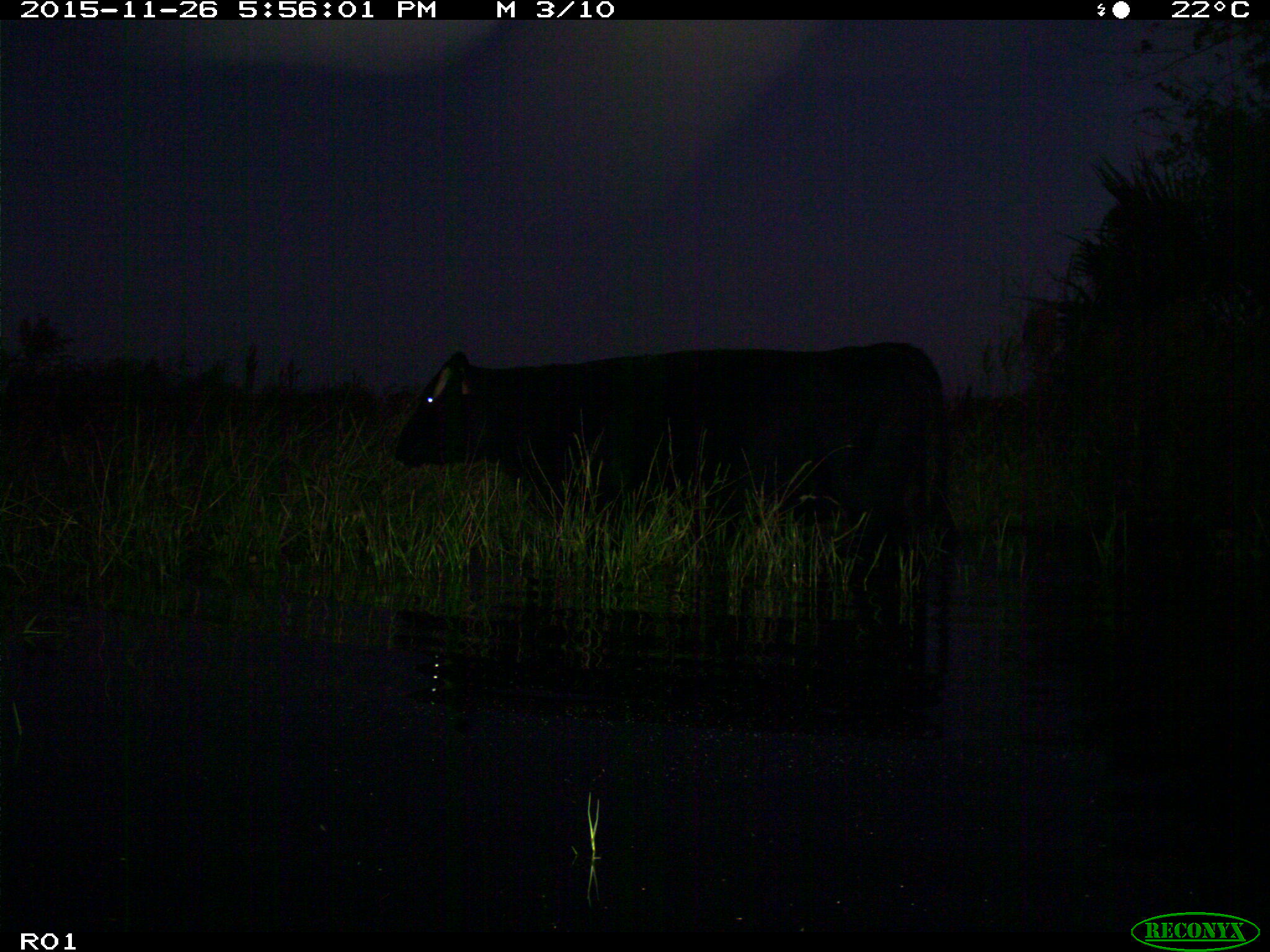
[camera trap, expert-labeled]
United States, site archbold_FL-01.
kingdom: Animalia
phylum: Chordata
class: Mammalia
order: Artiodactyla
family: Bovidae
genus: Bos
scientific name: Bos taurus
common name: domestic cow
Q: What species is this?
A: Bos taurus (domestic cow).